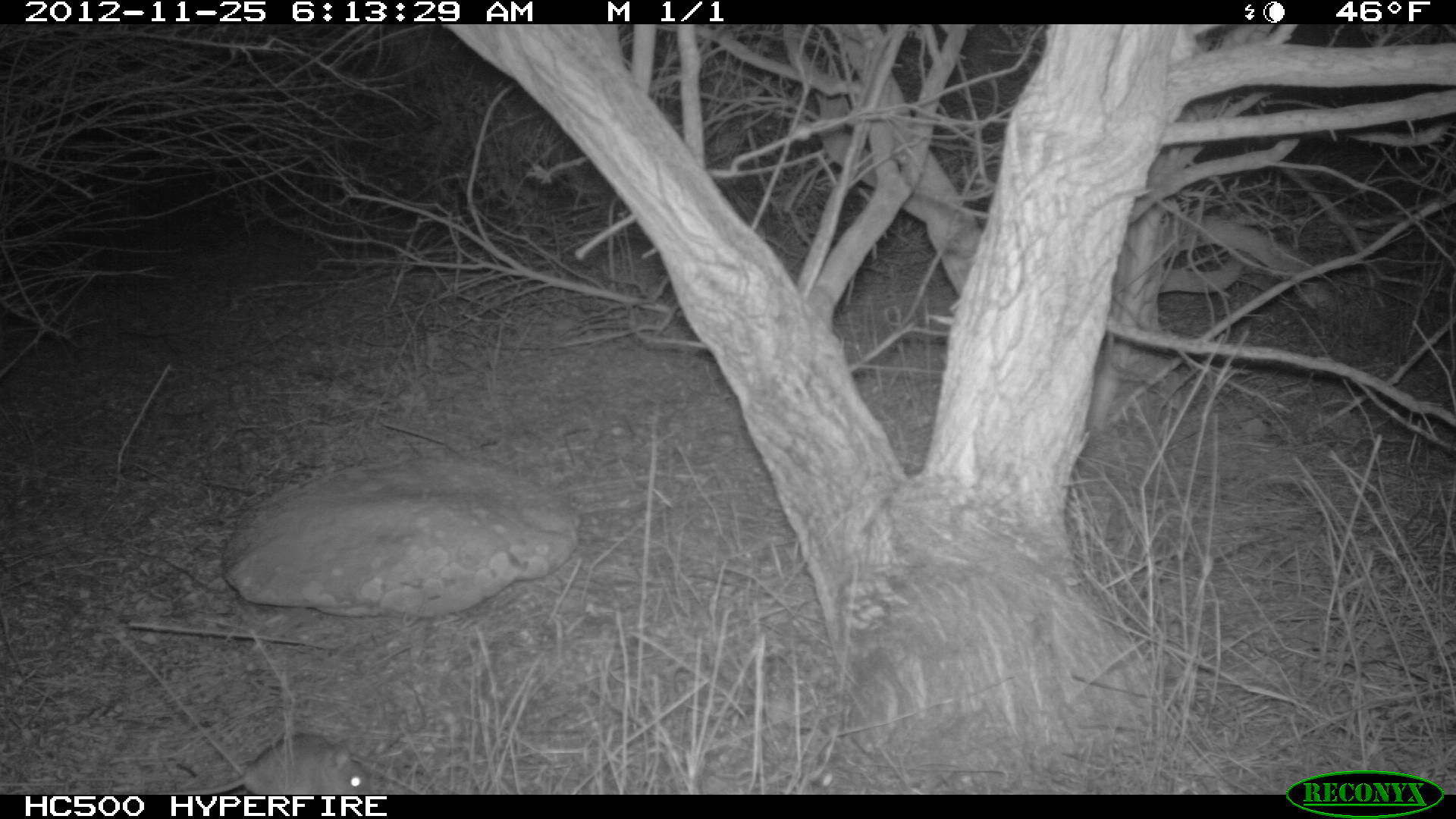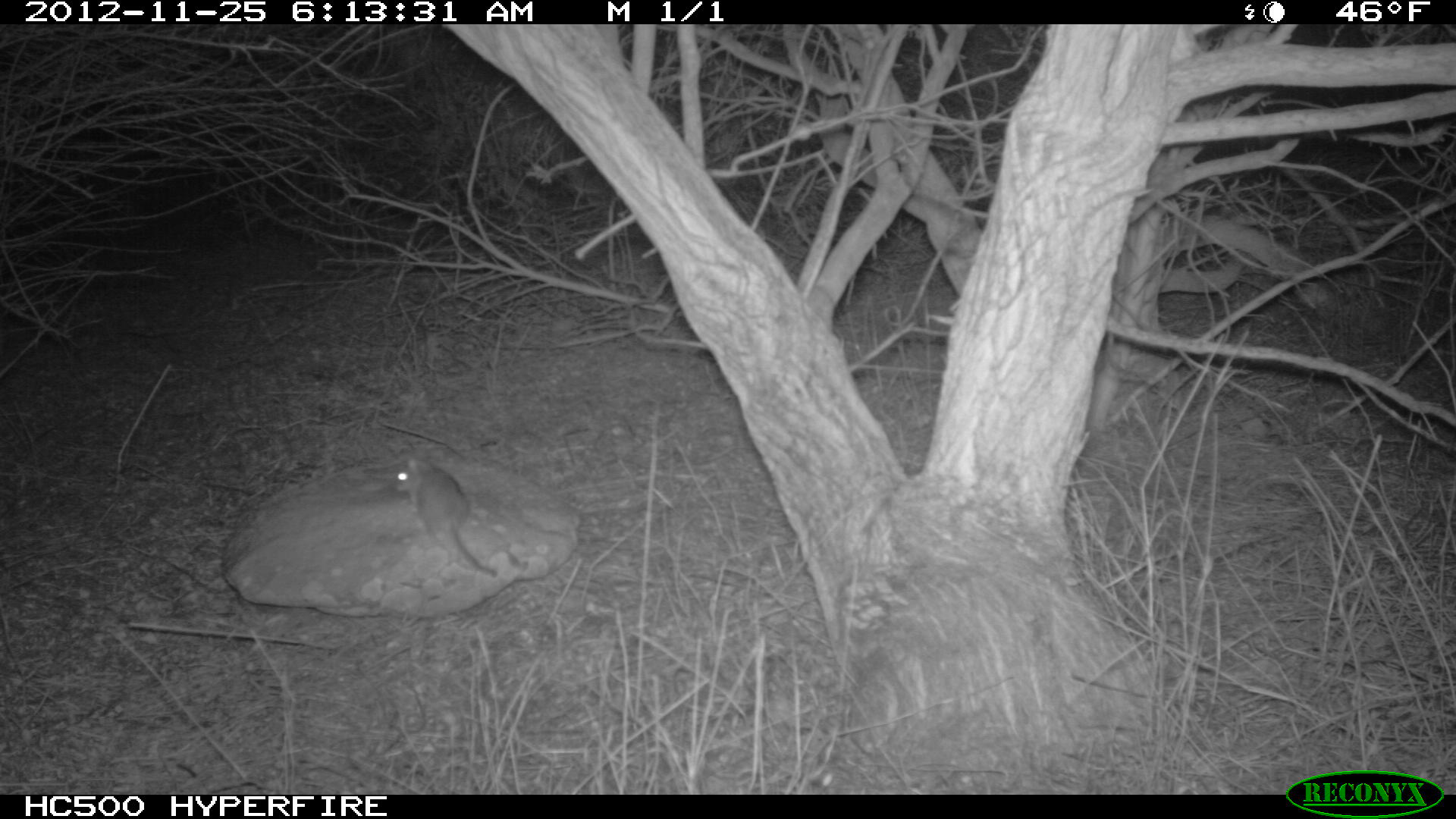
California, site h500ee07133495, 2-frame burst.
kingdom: Animalia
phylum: Chordata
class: Mammalia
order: Rodentia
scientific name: Rodentia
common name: rodent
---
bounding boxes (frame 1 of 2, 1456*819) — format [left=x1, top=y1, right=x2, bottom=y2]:
rodent: [left=182, top=733, right=375, bottom=794]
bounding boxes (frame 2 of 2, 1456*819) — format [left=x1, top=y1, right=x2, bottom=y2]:
rodent: [left=393, top=457, right=498, bottom=574]